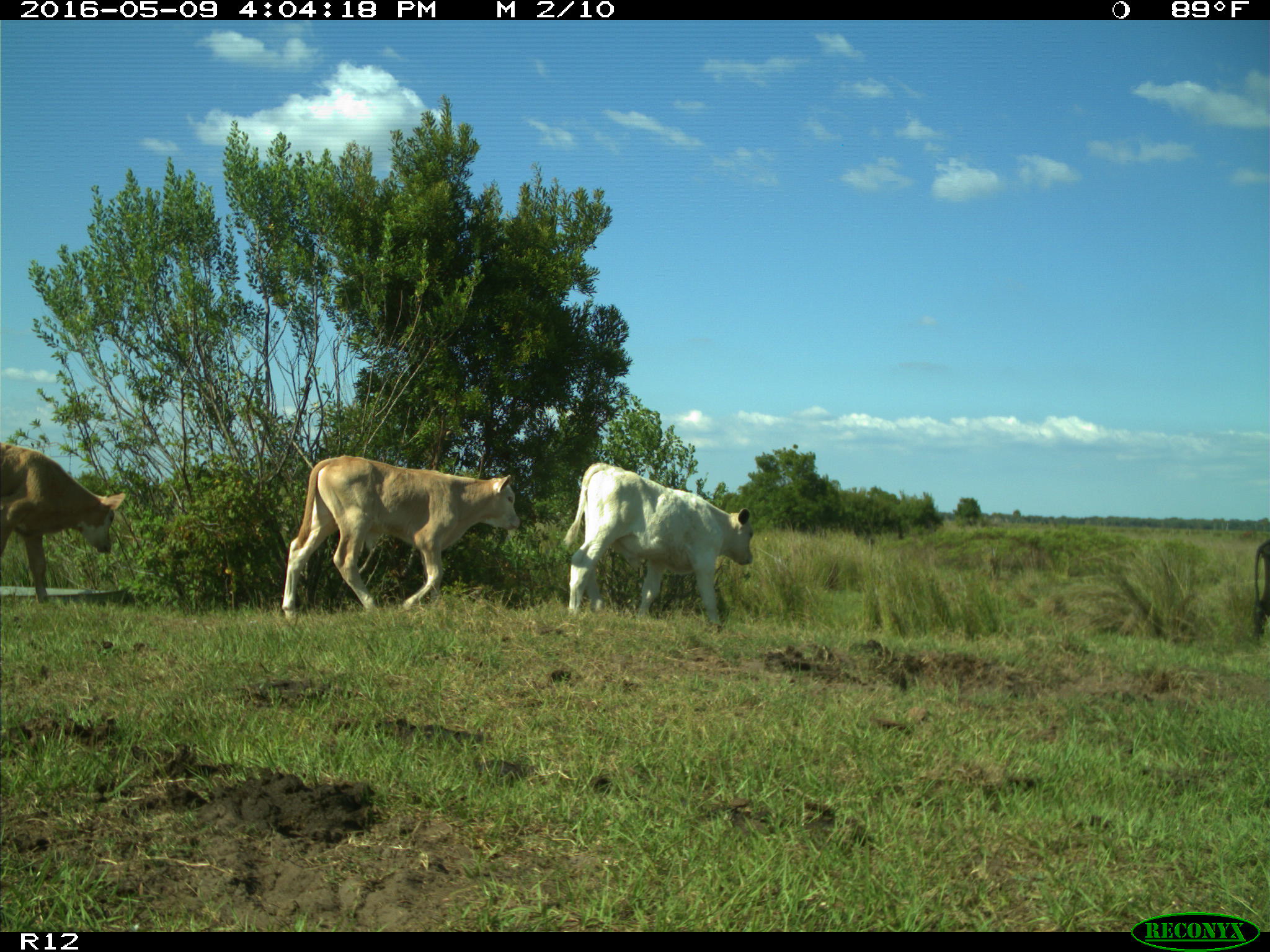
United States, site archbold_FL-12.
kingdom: Animalia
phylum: Chordata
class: Mammalia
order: Artiodactyla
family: Bovidae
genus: Bos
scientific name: Bos taurus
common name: domestic cow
Bos taurus (domestic cow).